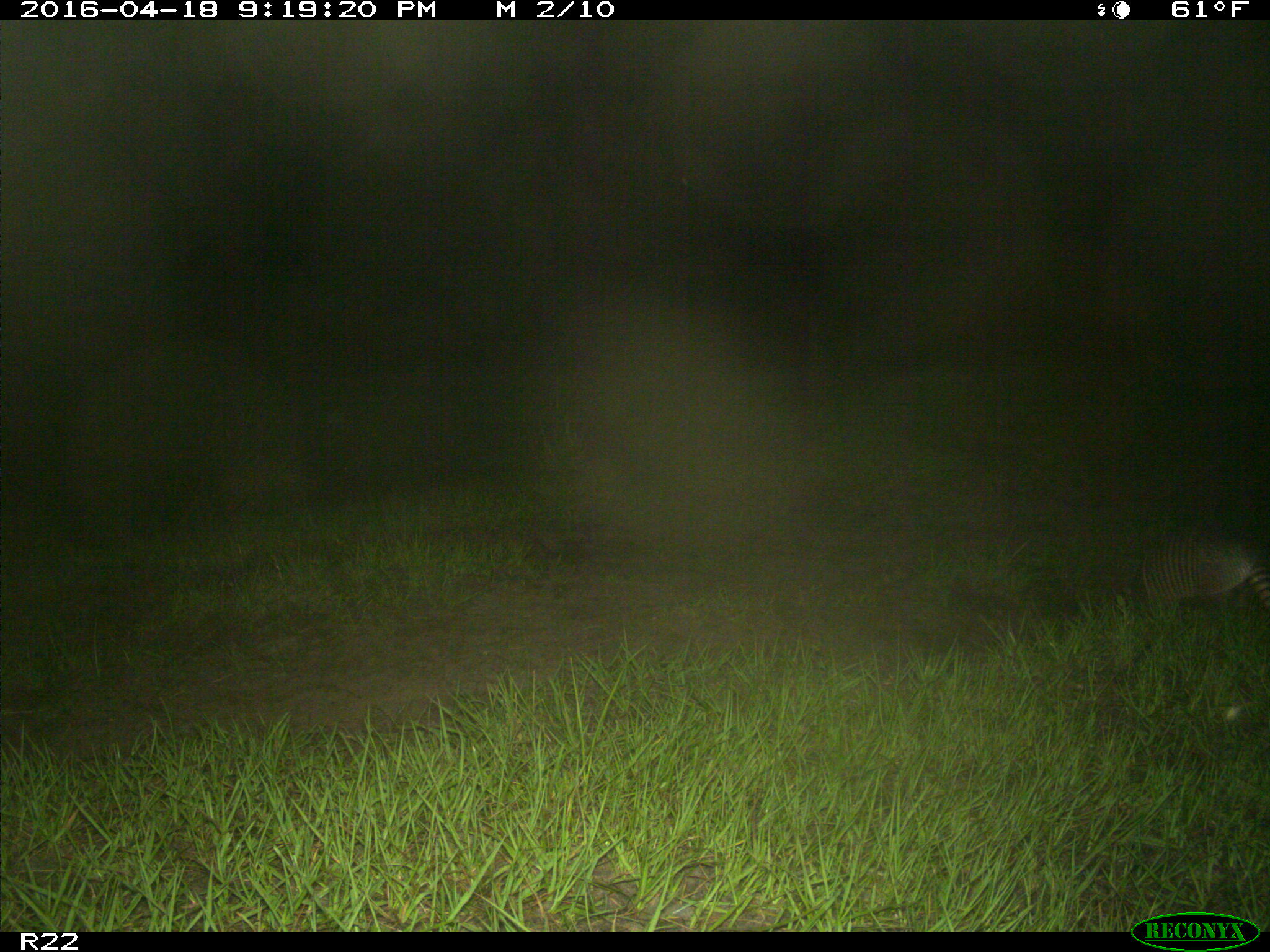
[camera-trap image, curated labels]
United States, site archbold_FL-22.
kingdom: Animalia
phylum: Chordata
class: Mammalia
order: Cingulata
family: Dasypodidae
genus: Dasypus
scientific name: Dasypus novemcinctus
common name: nine-banded armadillo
Dasypus novemcinctus (nine-banded armadillo).